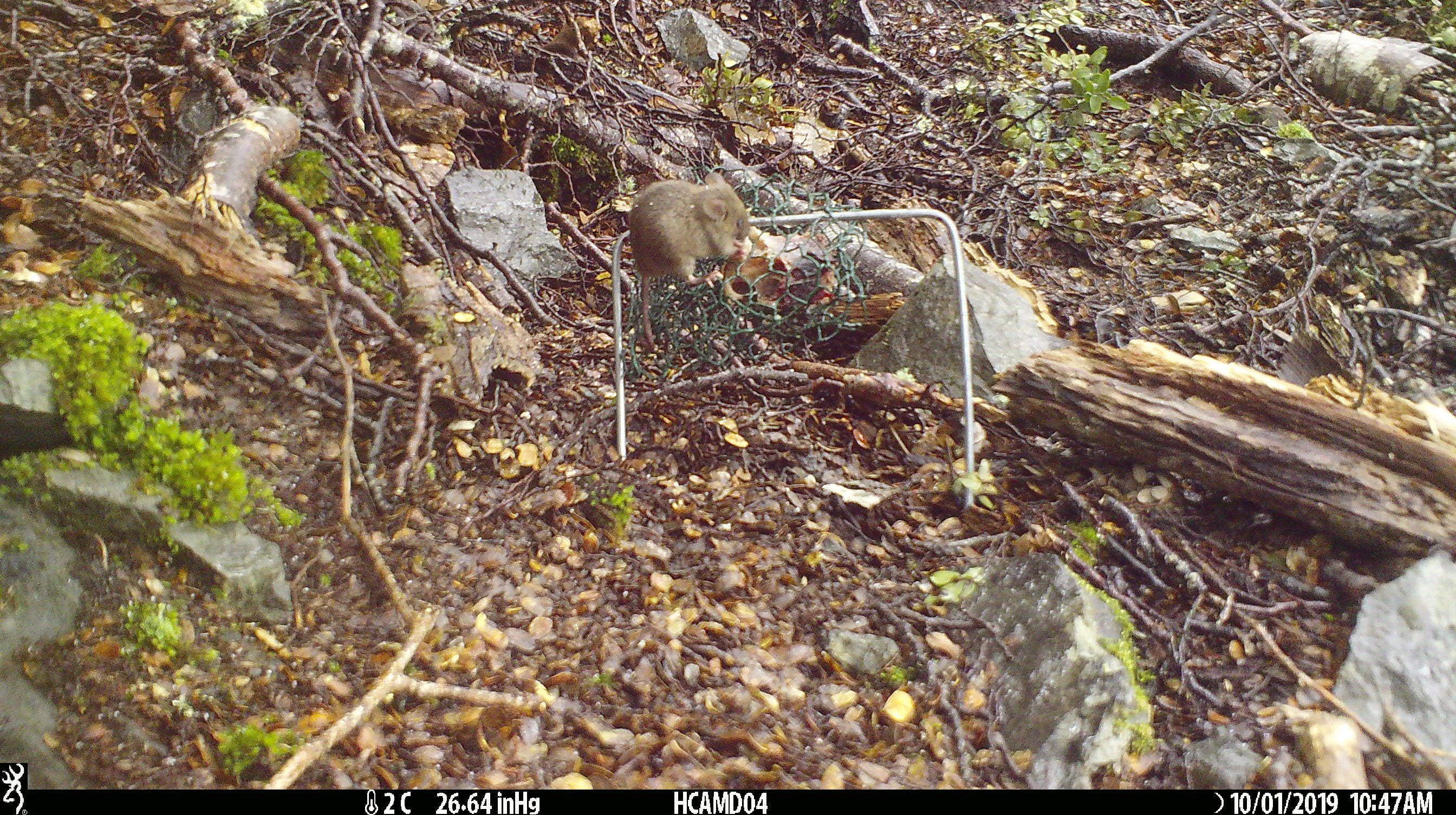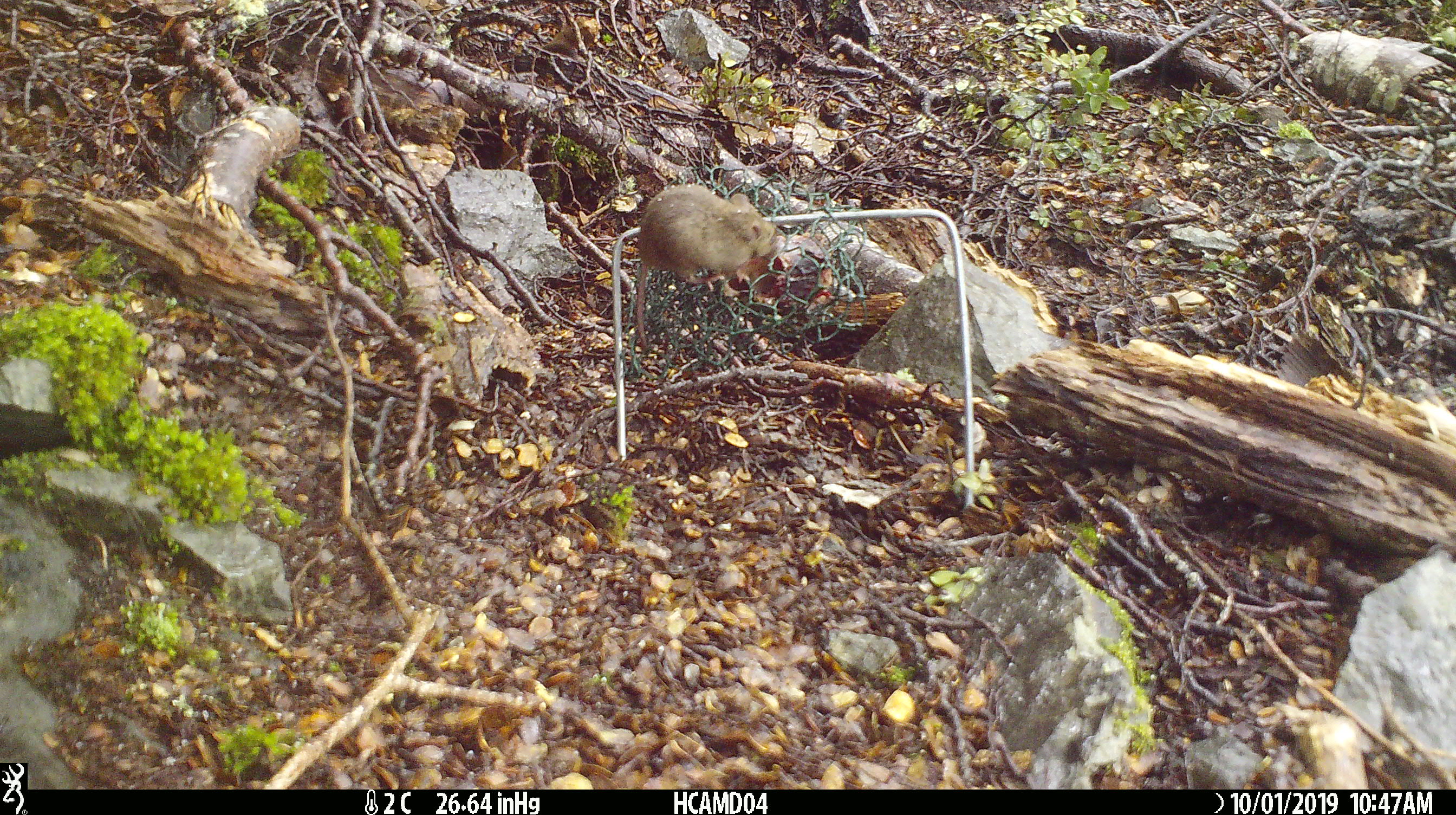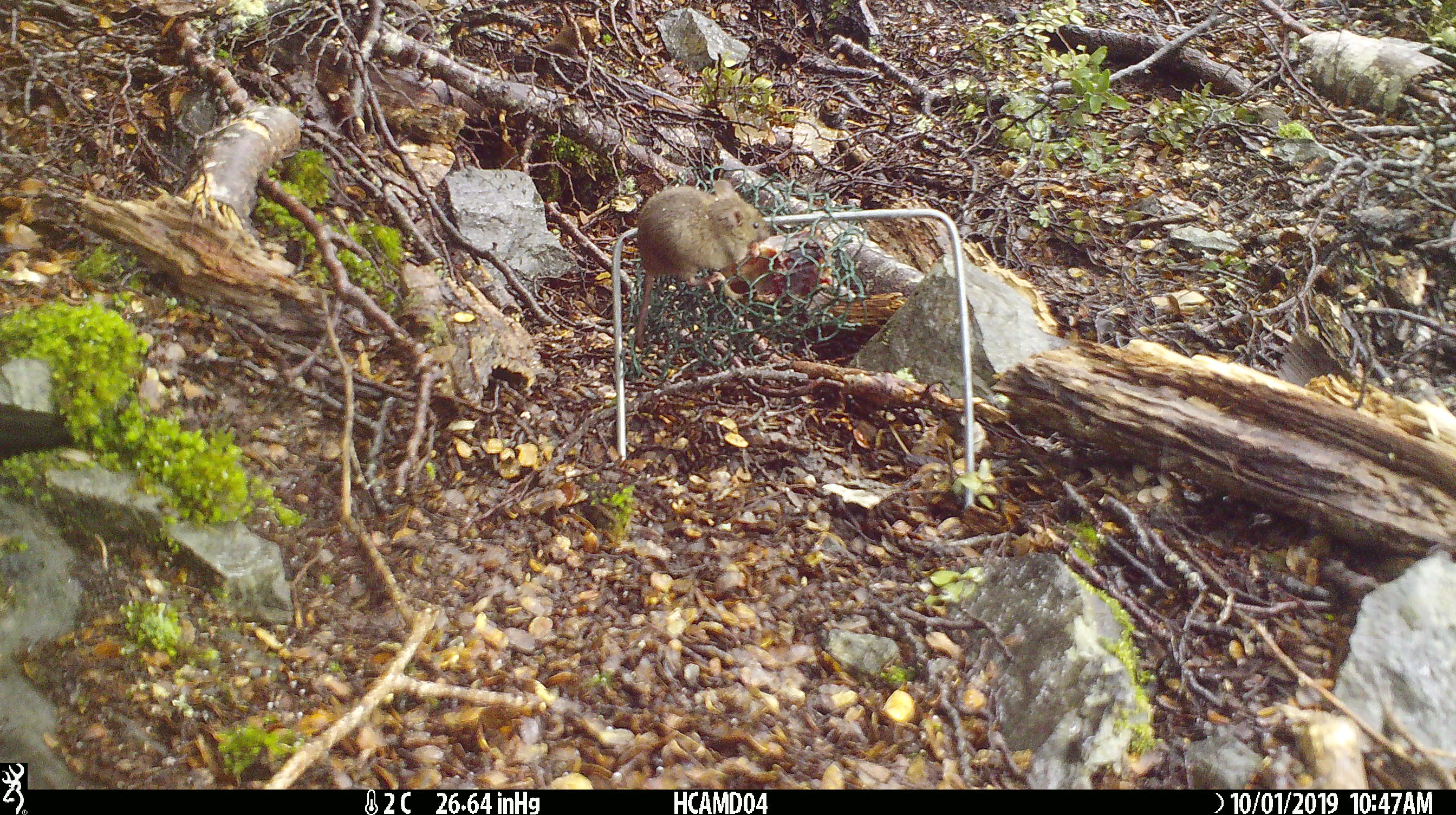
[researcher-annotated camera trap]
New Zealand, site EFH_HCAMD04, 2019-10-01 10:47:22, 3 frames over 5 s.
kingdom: Animalia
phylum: Chordata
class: Mammalia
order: Rodentia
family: Muridae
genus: Mus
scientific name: Mus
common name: mouse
Mouse (Mus).